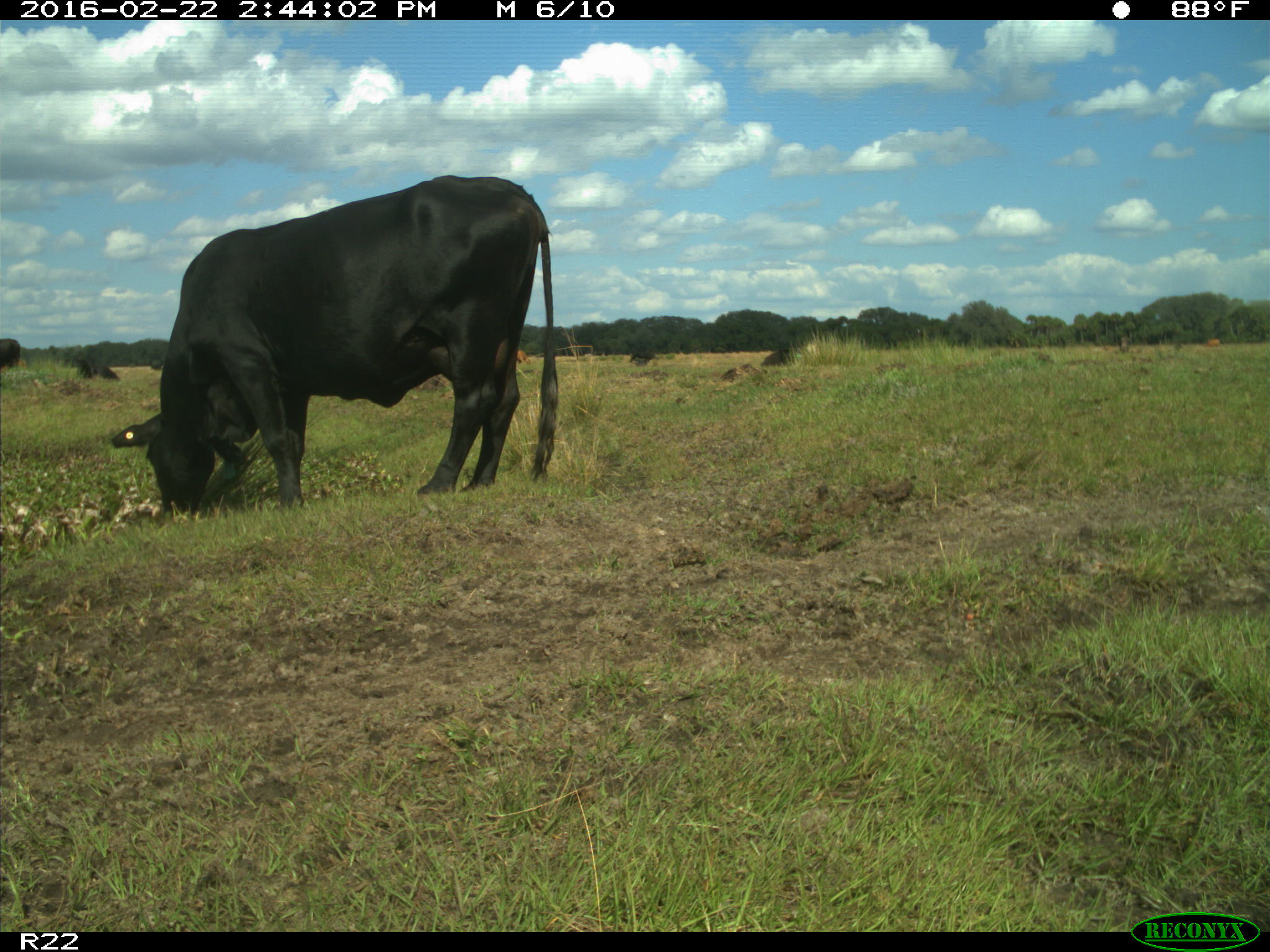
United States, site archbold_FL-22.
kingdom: Animalia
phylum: Chordata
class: Mammalia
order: Artiodactyla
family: Bovidae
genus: Bos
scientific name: Bos taurus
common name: domestic cow